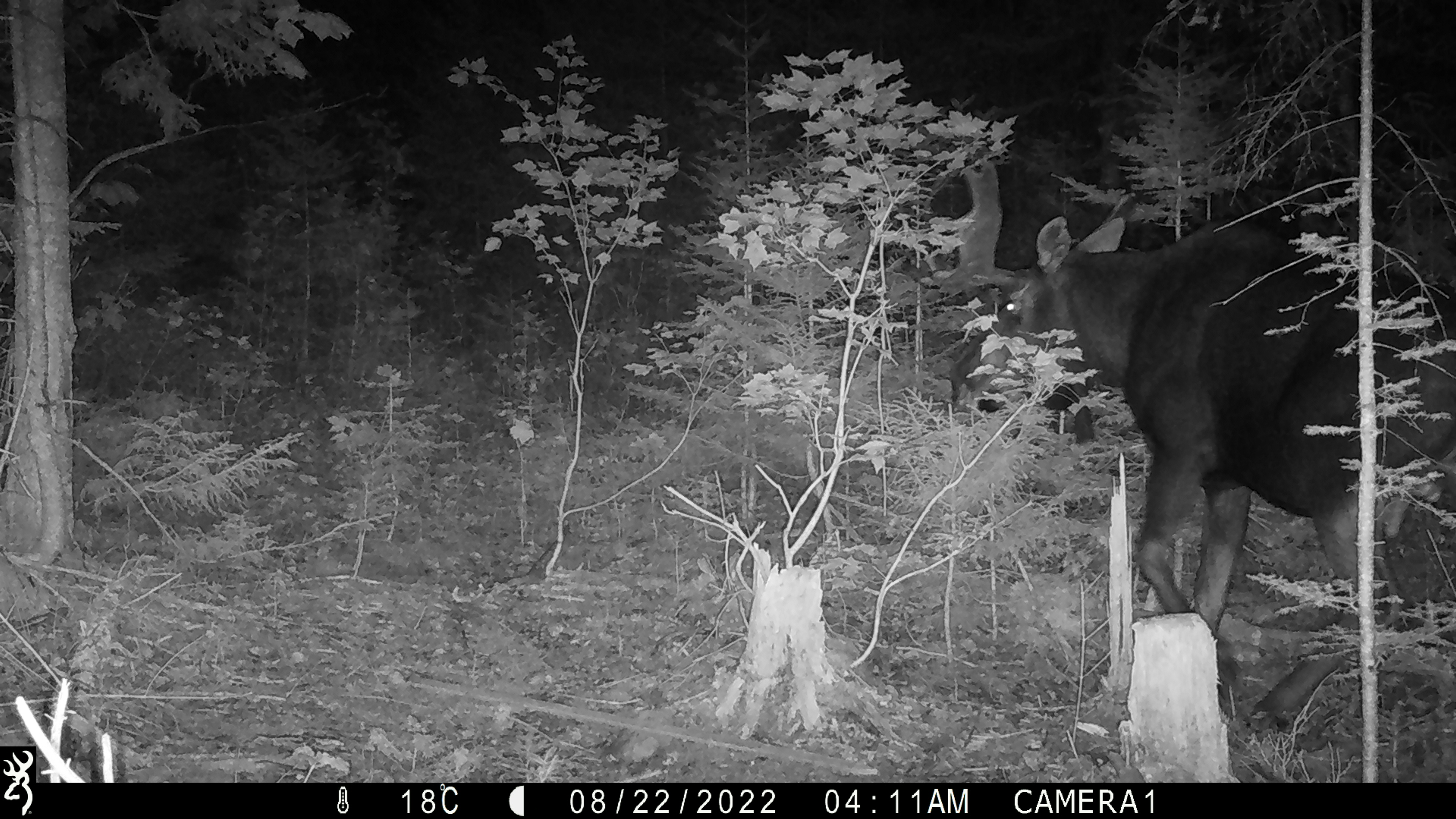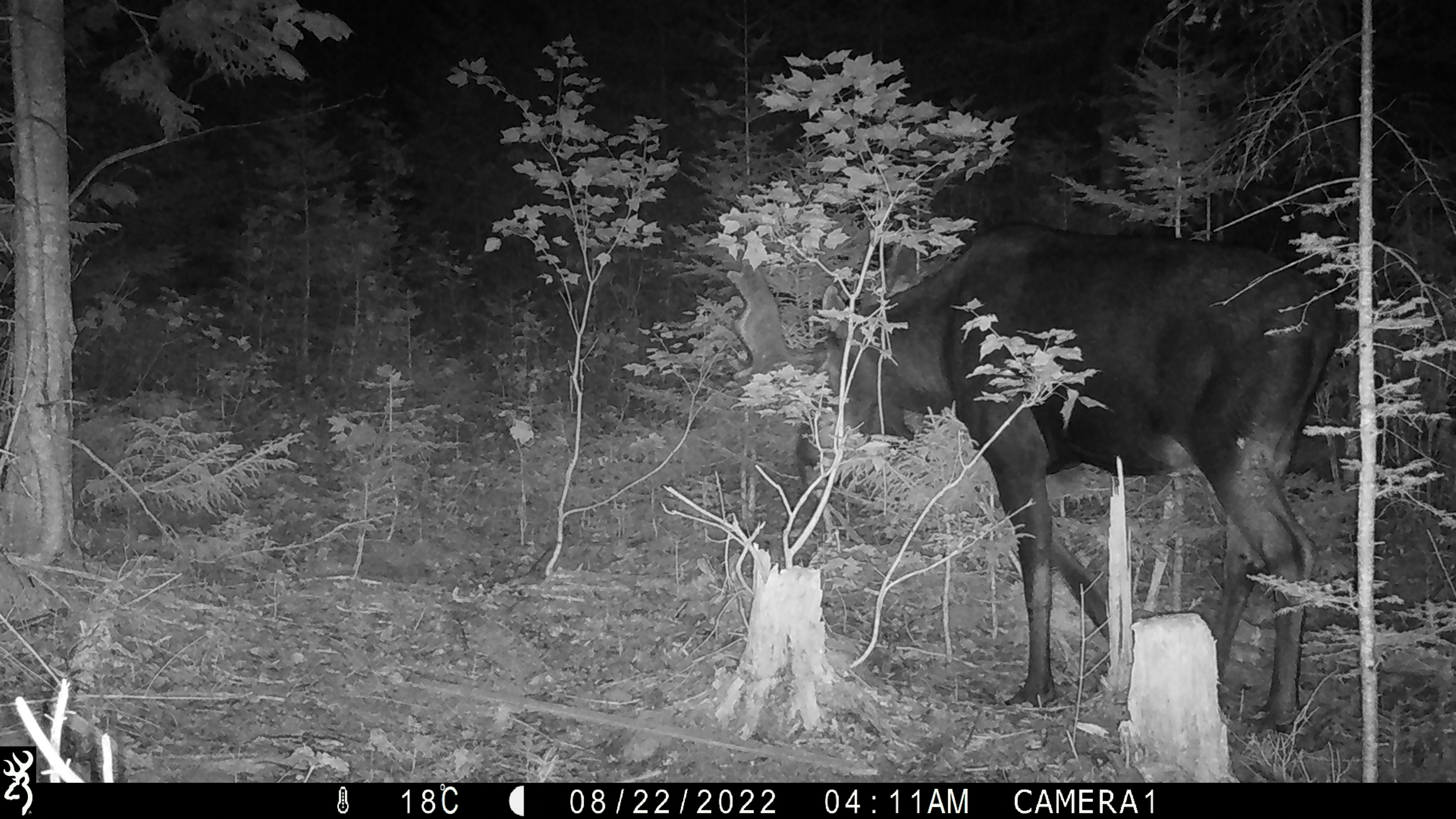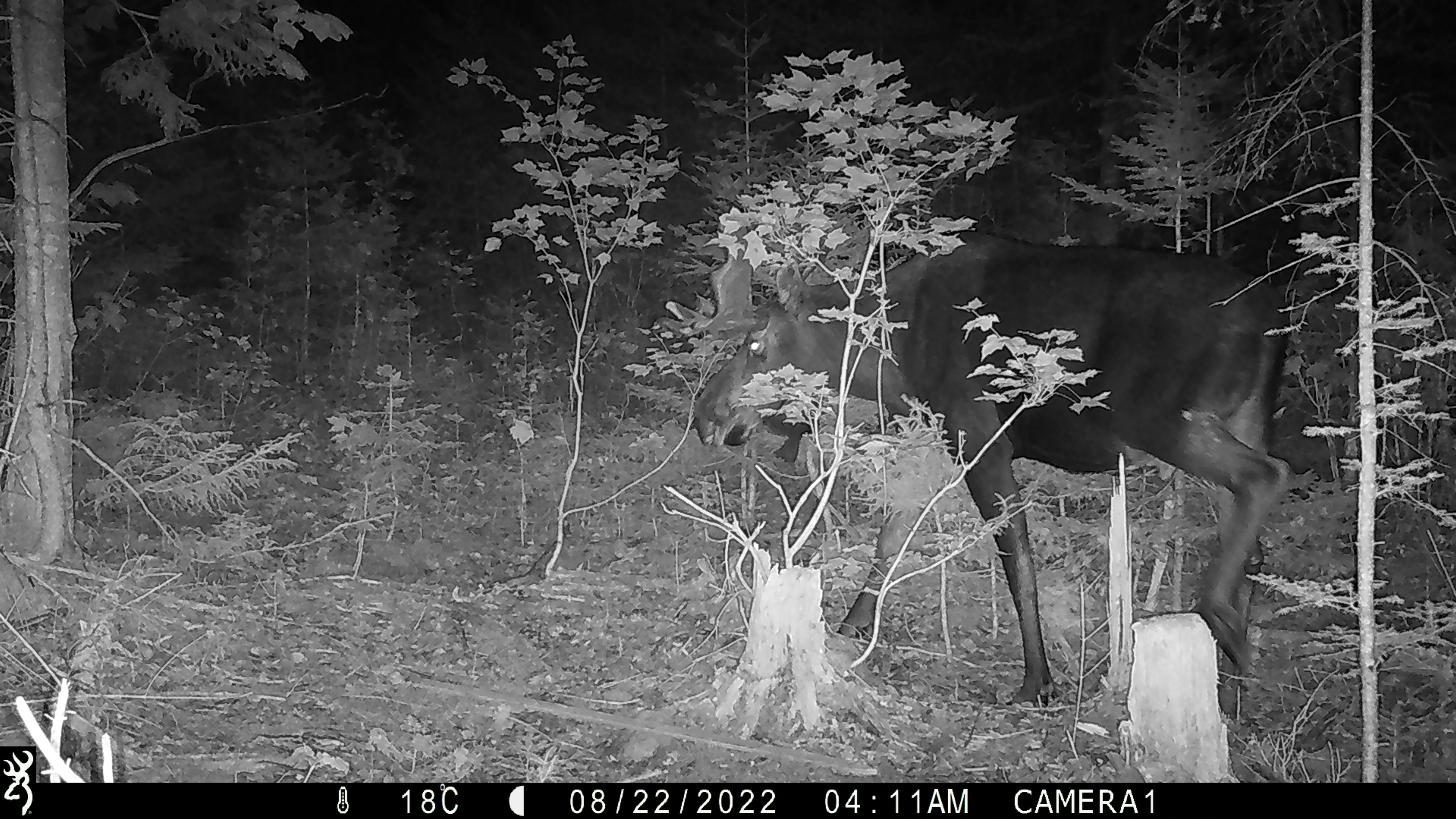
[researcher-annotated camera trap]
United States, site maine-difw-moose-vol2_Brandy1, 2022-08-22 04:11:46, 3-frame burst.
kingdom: Animalia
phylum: Chordata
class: Mammalia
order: Artiodactyla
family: Cervidae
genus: Alces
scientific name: Alces alces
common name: moose